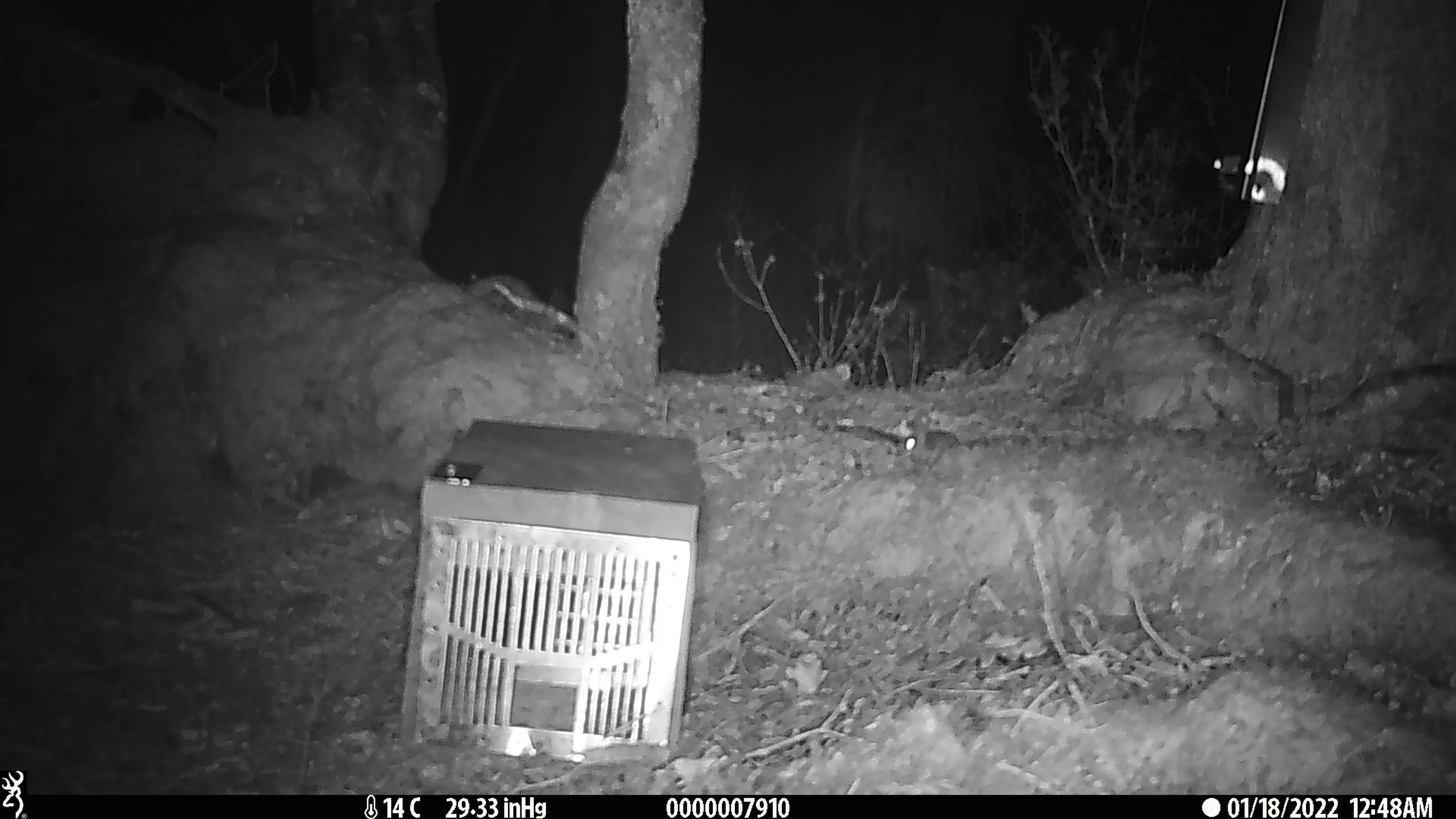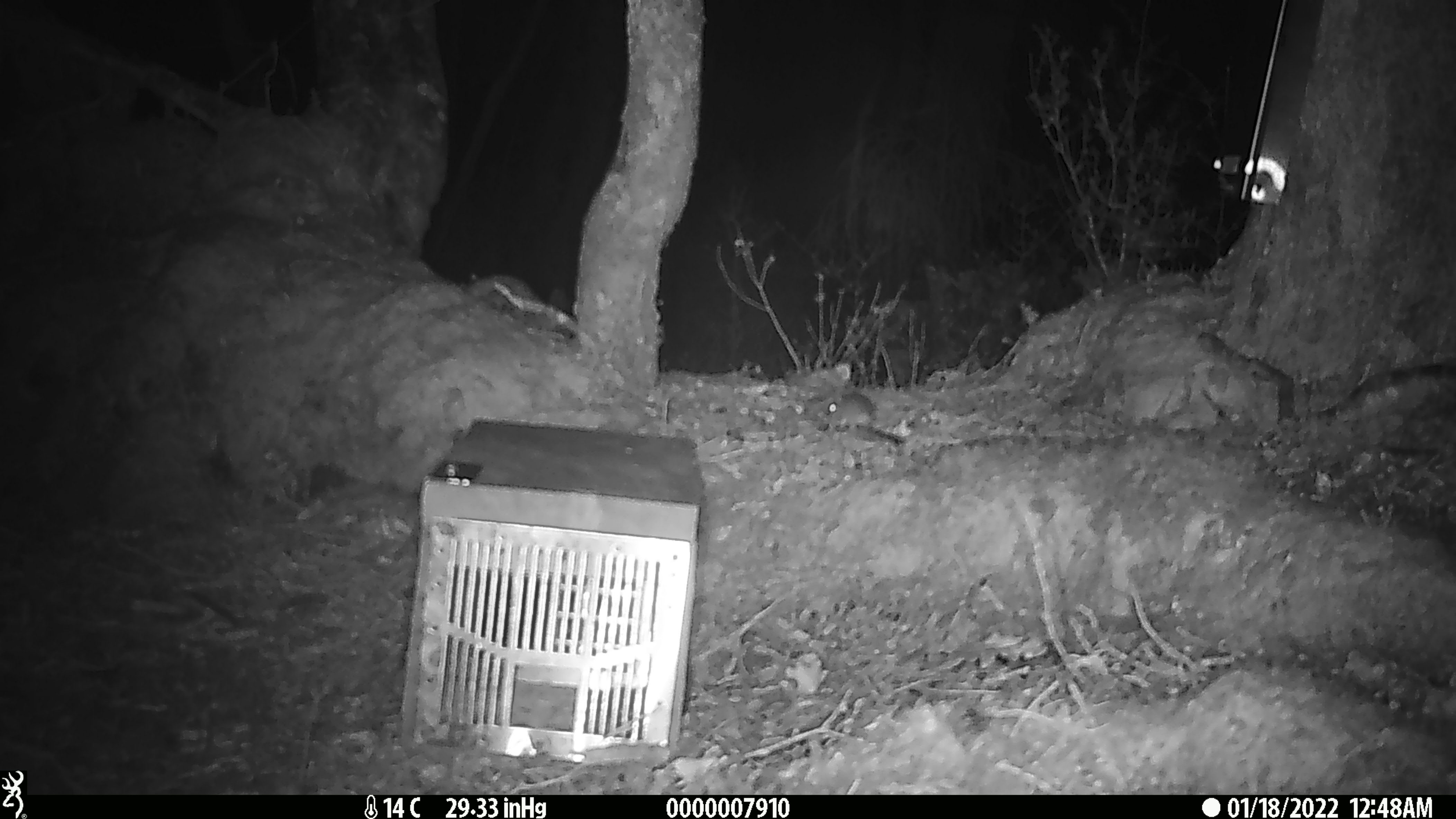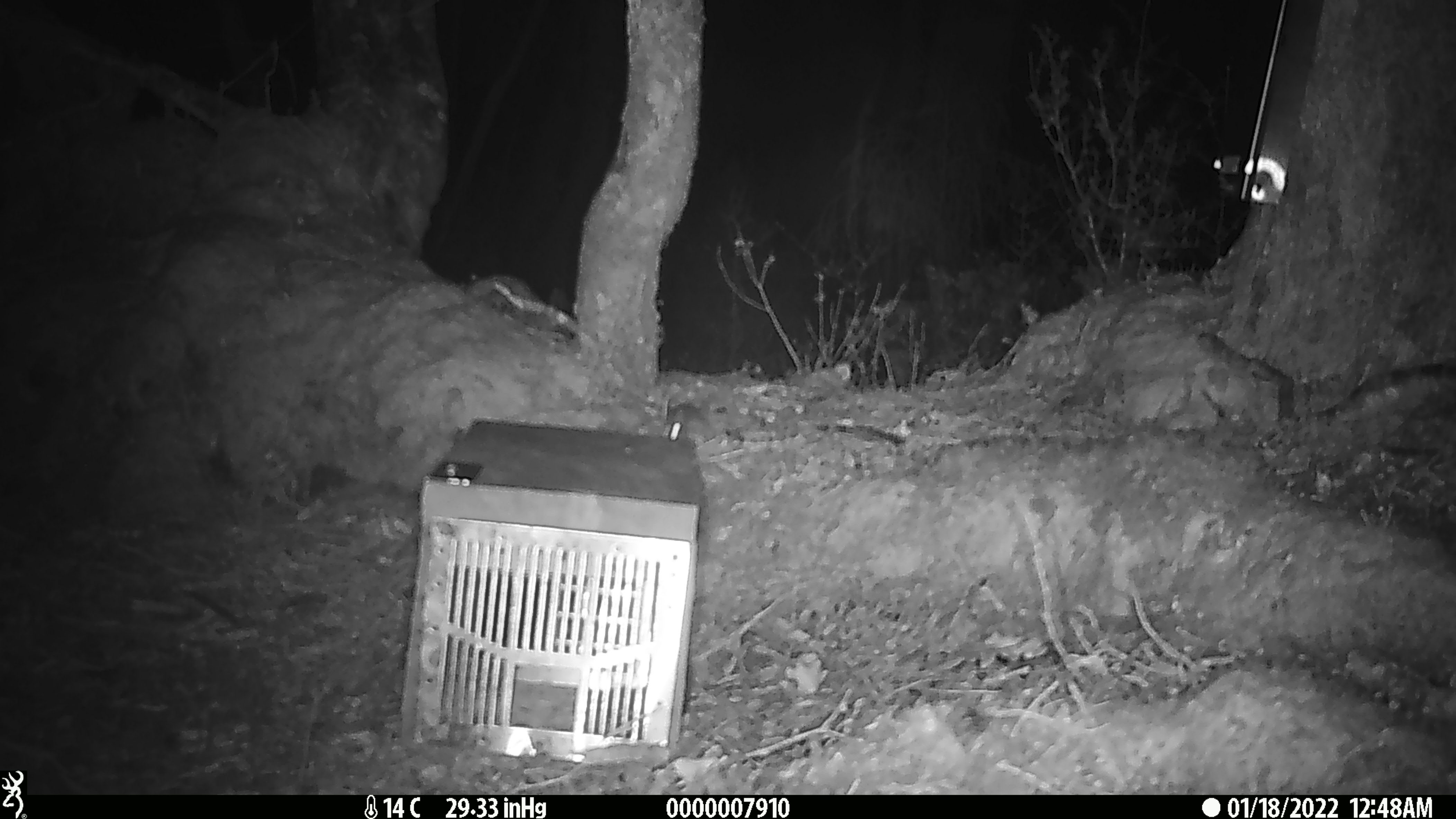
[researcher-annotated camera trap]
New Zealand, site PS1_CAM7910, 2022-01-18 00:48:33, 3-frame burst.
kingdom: Animalia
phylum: Chordata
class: Mammalia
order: Rodentia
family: Muridae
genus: Mus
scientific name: Mus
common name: mouse